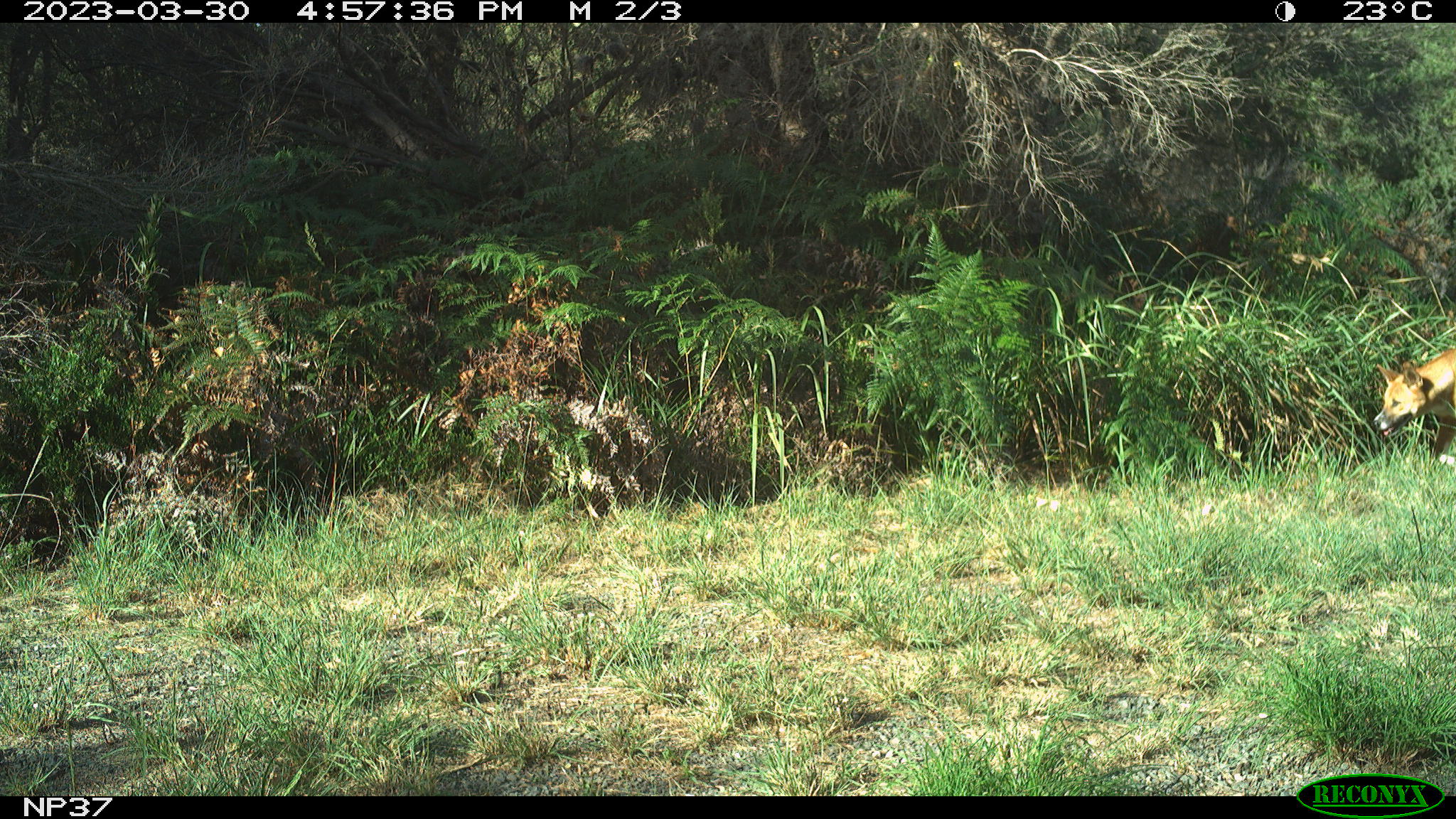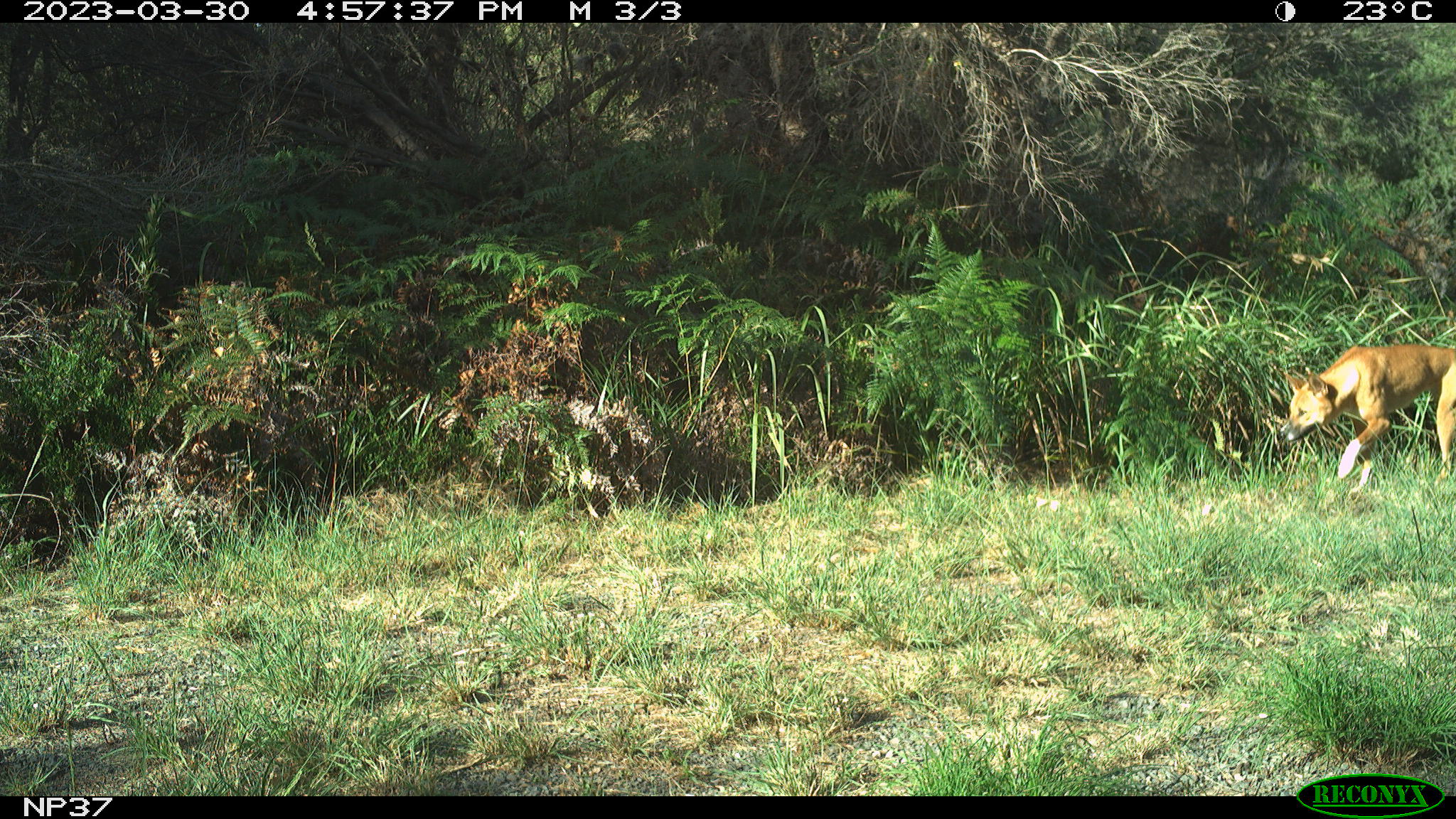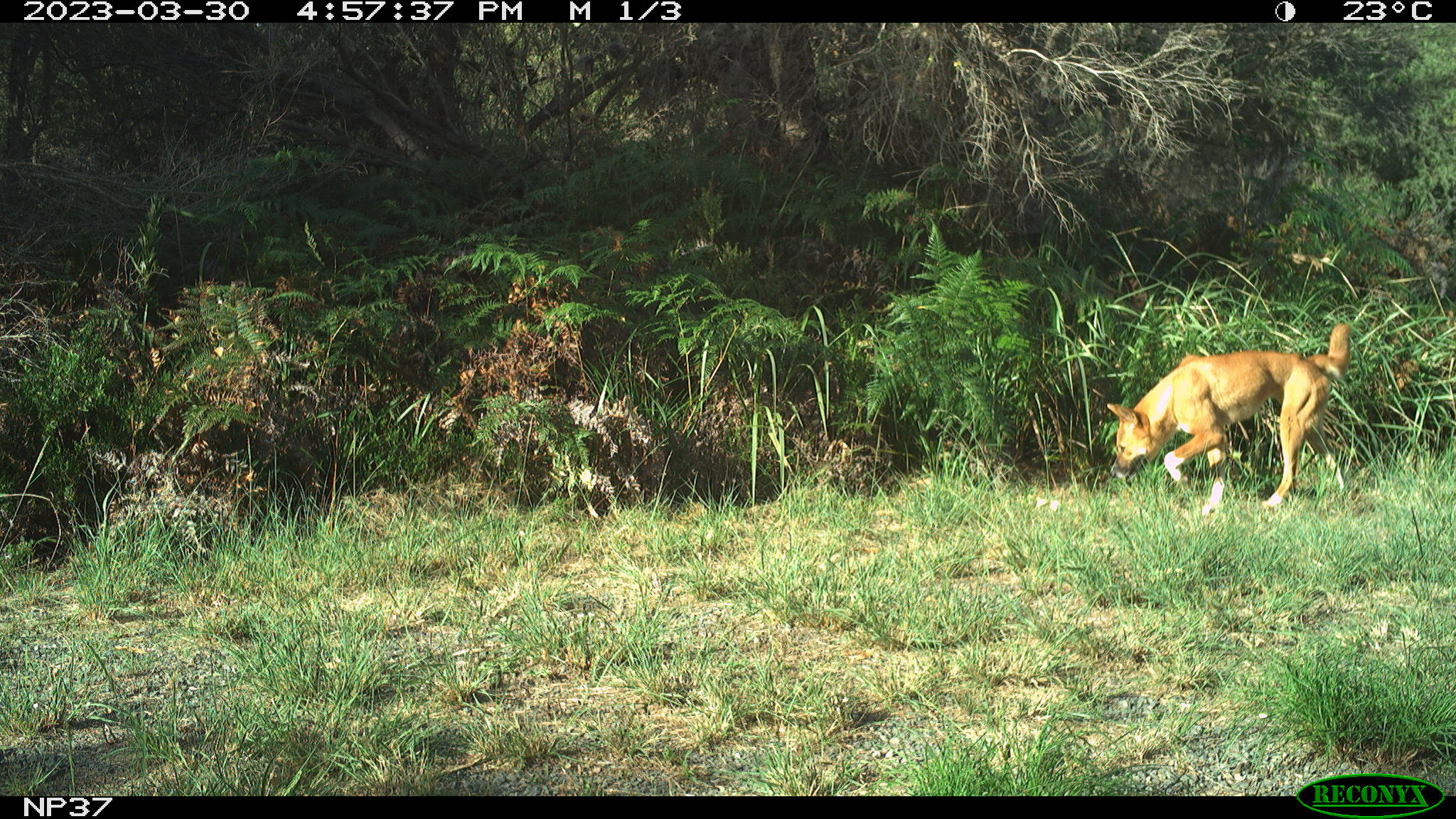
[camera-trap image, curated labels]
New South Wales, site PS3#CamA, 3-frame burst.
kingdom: Animalia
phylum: Chordata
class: Mammalia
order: Carnivora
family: Canidae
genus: Canis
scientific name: Canis familiaris dingo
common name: dingo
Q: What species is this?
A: Dingo (Canis familiaris dingo).